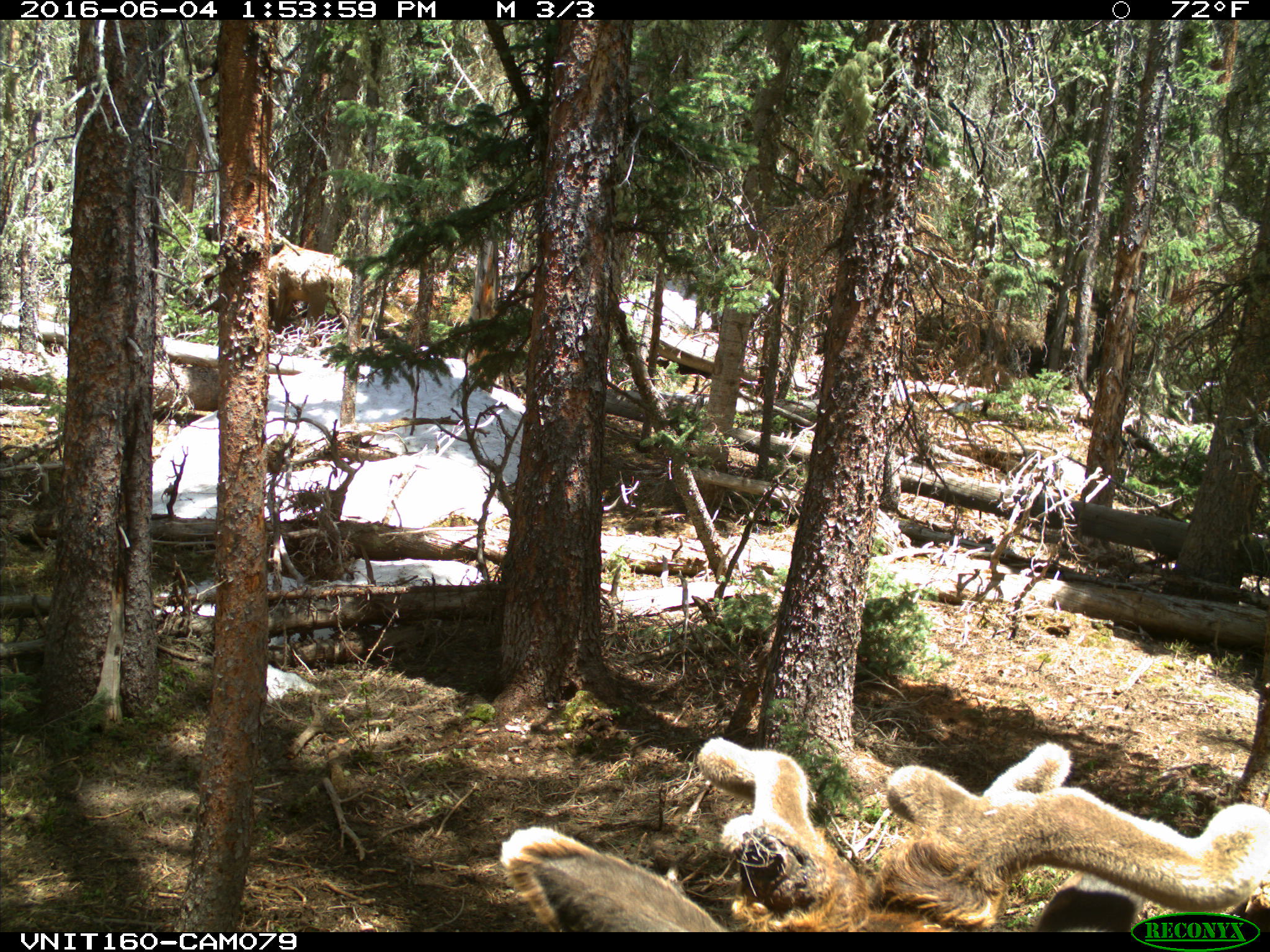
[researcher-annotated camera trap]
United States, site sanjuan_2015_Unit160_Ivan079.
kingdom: Animalia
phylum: Chordata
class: Mammalia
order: Artiodactyla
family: Cervidae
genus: Cervus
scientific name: Cervus elaphus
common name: red deer